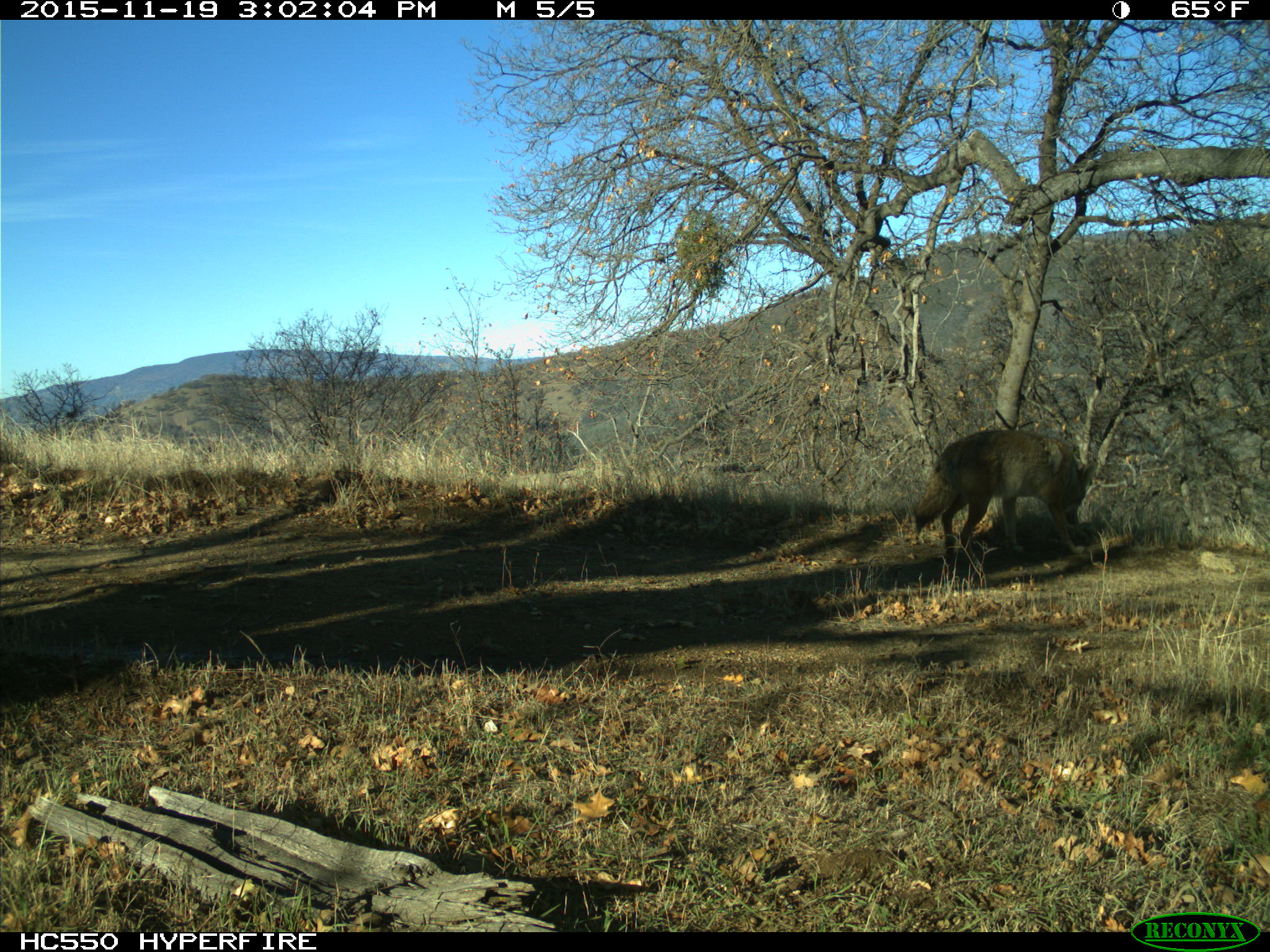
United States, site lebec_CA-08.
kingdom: Animalia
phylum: Chordata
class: Mammalia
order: Carnivora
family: Canidae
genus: Canis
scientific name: Canis latrans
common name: coyote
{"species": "Canis latrans (coyote)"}